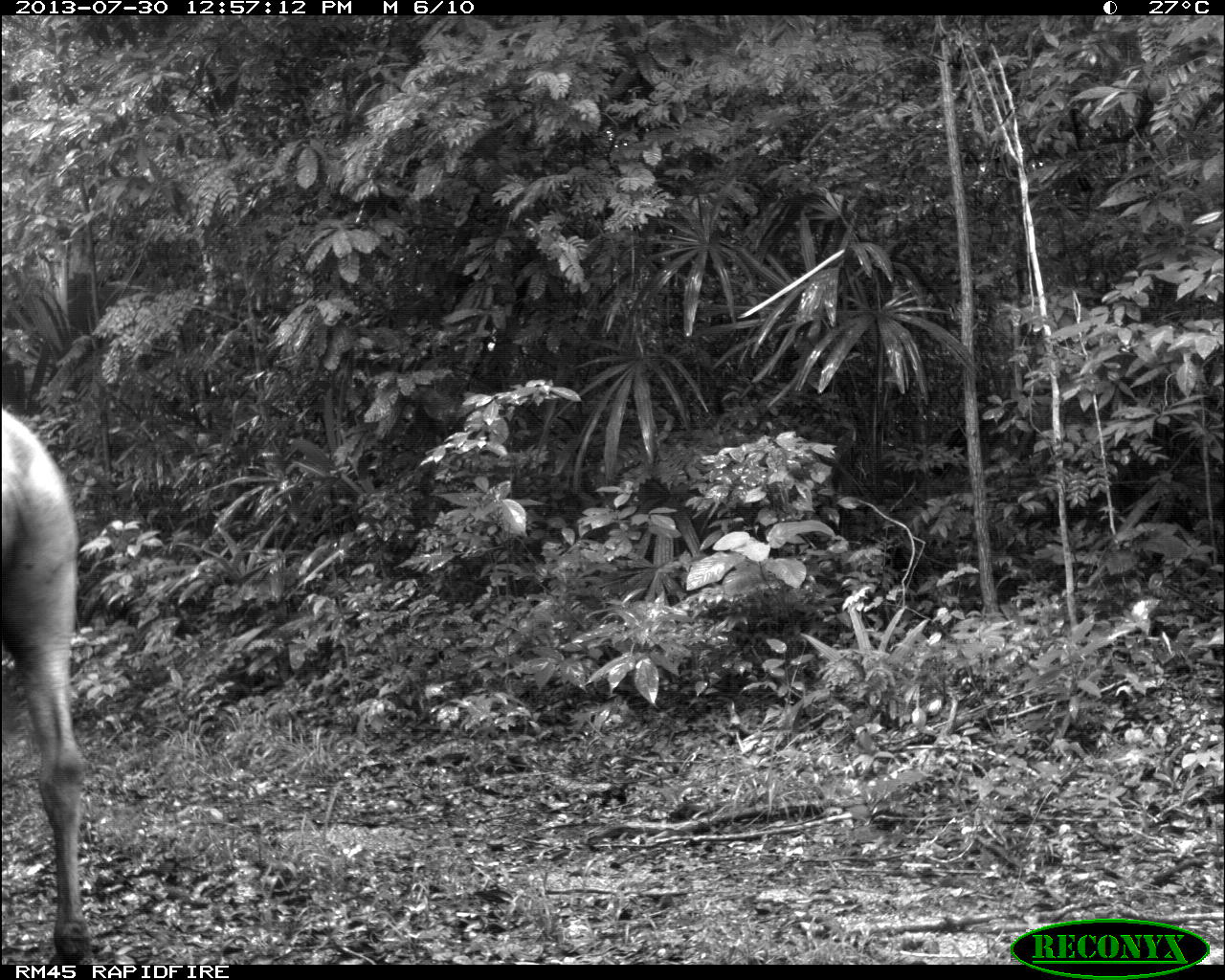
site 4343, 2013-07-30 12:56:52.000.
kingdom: Animalia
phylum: Chordata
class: Mammalia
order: Perissodactyla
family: Equidae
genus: Equus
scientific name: Equus ferus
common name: wild horse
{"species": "Equus ferus (wild horse)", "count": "2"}